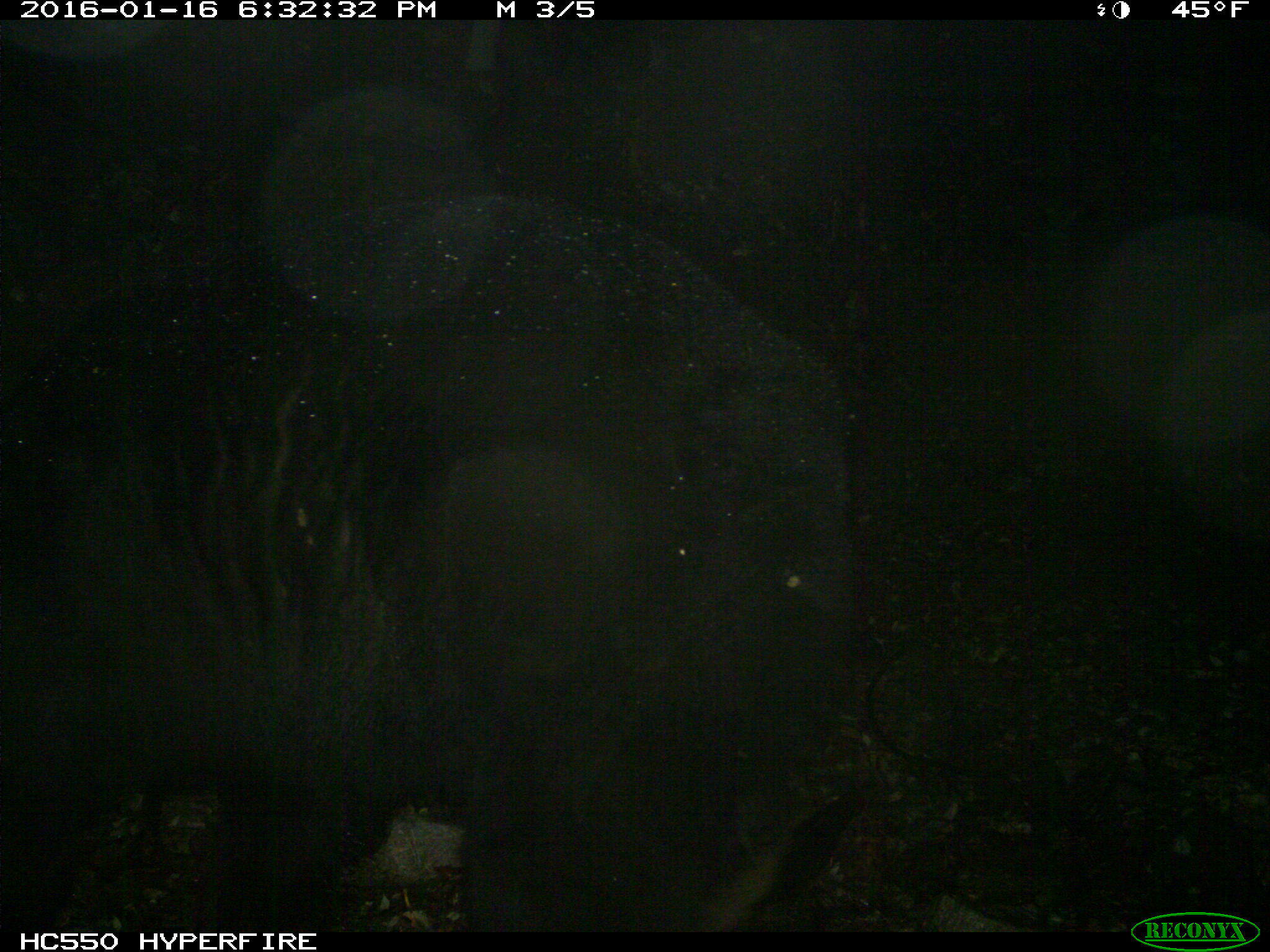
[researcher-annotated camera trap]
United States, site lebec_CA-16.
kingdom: Animalia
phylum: Chordata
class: Mammalia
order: Carnivora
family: Ursidae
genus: Ursus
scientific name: Ursus americanus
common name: american black bear